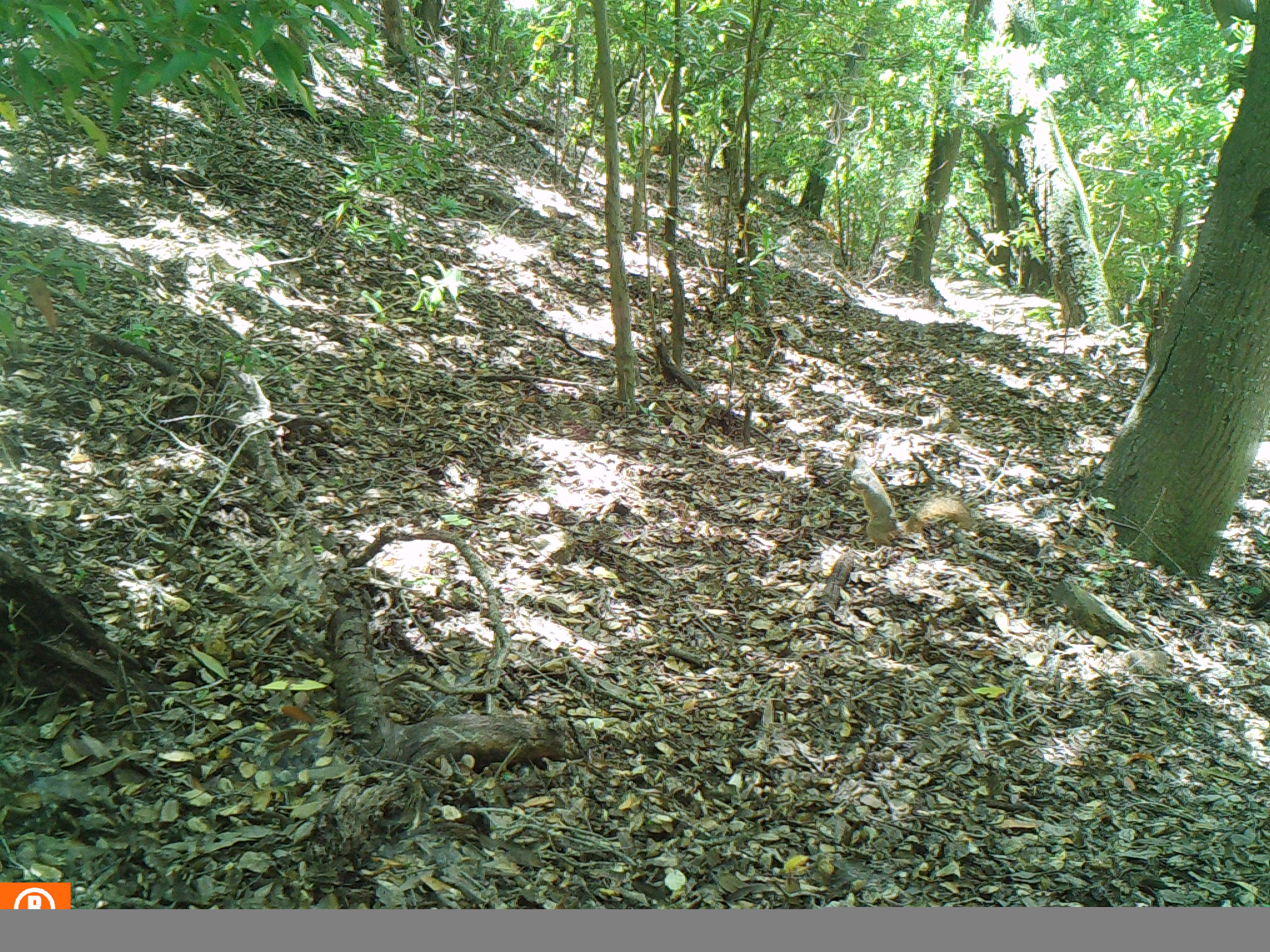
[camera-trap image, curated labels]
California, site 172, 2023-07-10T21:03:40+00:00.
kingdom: Animalia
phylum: Chordata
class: Mammalia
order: Rodentia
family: Sciuridae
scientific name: Sciuridae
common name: squirrel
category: unknown squirrel